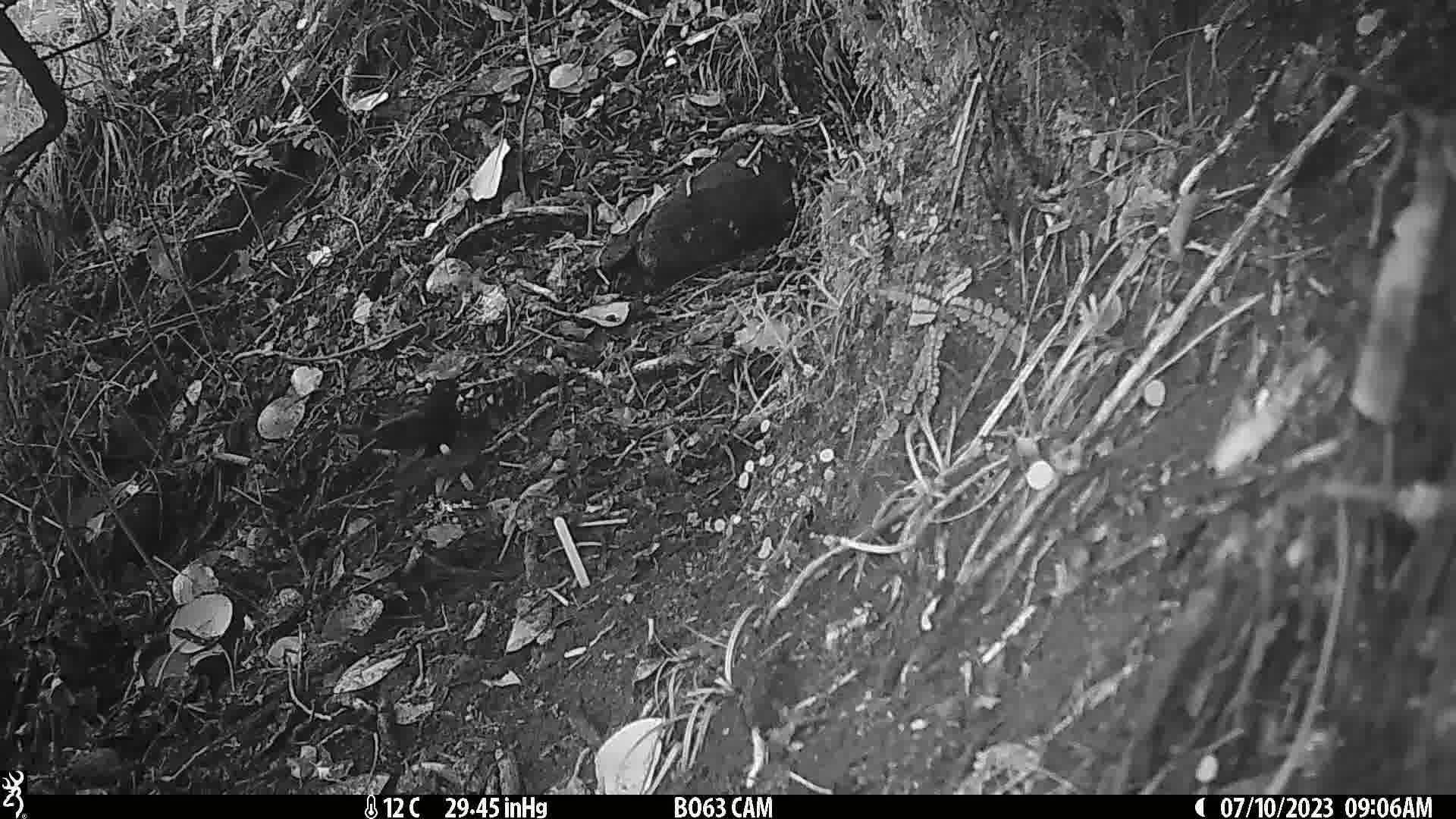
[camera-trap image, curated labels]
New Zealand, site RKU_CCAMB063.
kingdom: Animalia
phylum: Chordata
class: Aves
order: Passeriformes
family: Turdidae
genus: Turdus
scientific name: Turdus merula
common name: eurasian blackbird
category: blackbird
Blackbird (eurasian blackbird) (Turdus merula).